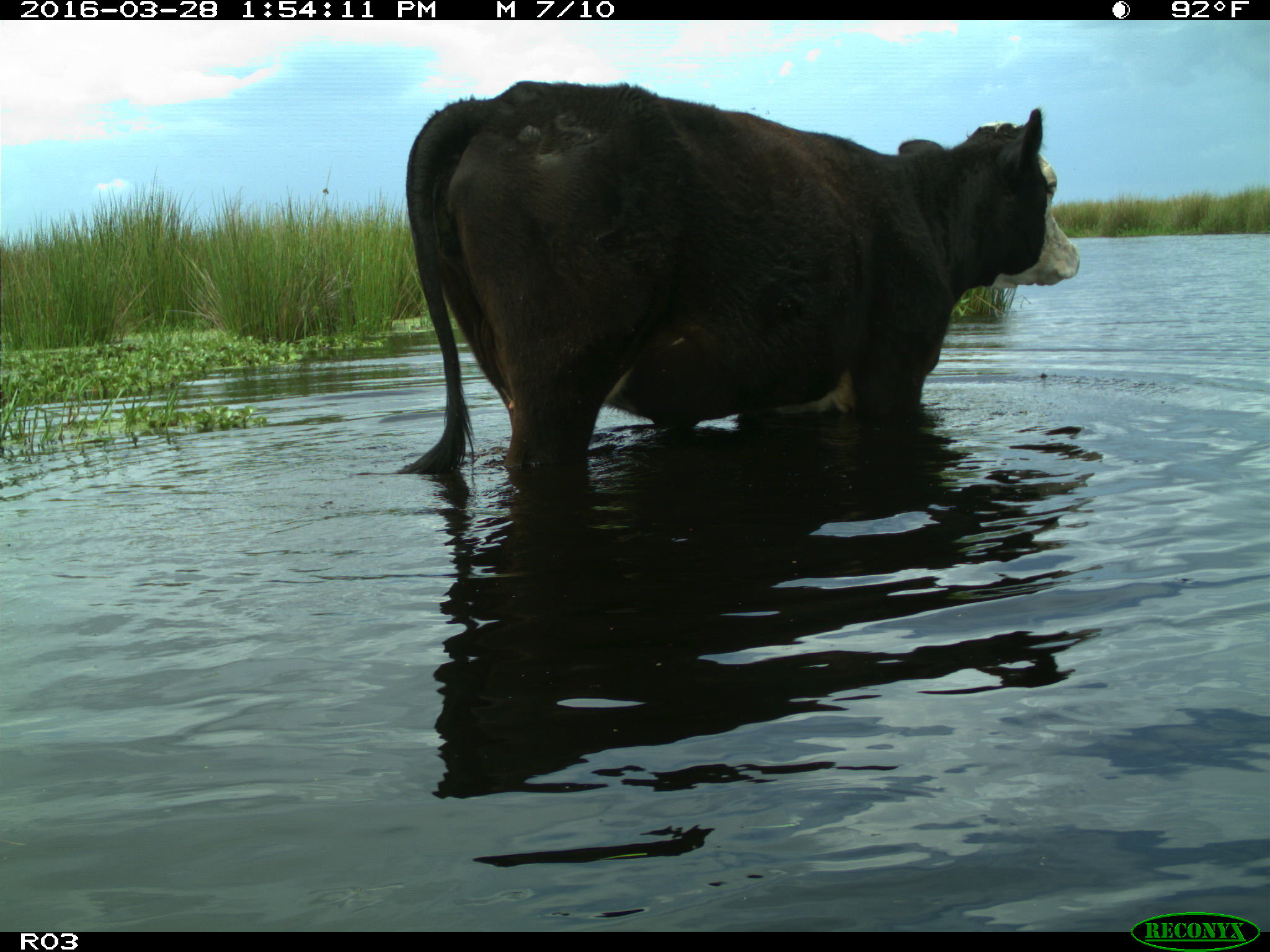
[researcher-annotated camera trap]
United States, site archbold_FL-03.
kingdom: Animalia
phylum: Chordata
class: Mammalia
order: Artiodactyla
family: Bovidae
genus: Bos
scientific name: Bos taurus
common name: domestic cow